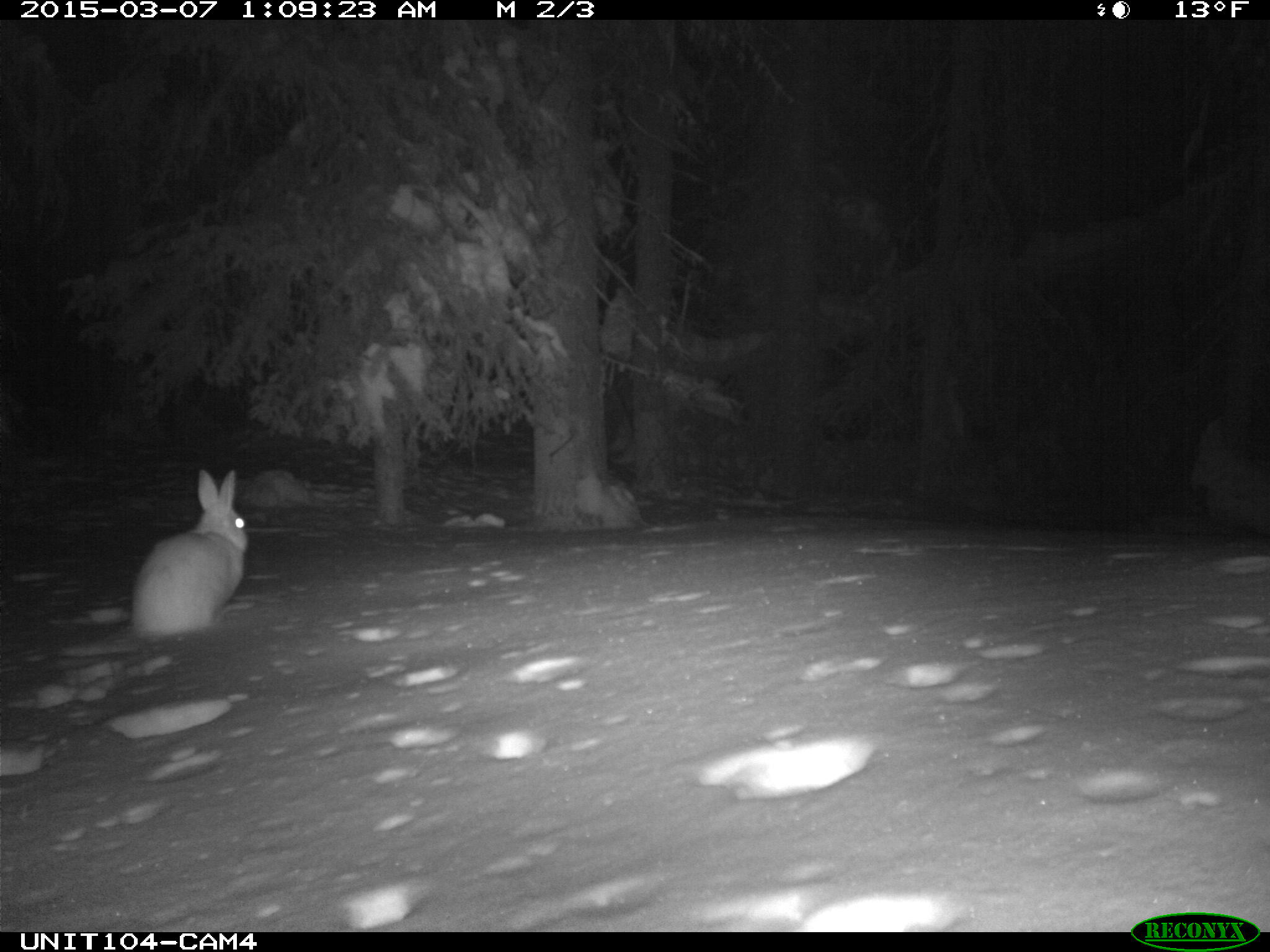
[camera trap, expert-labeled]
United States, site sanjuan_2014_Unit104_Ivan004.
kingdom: Animalia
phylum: Chordata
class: Mammalia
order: Lagomorpha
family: Leporidae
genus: Lepus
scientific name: Lepus americanus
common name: snowshoe hare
Lepus americanus (snowshoe hare).